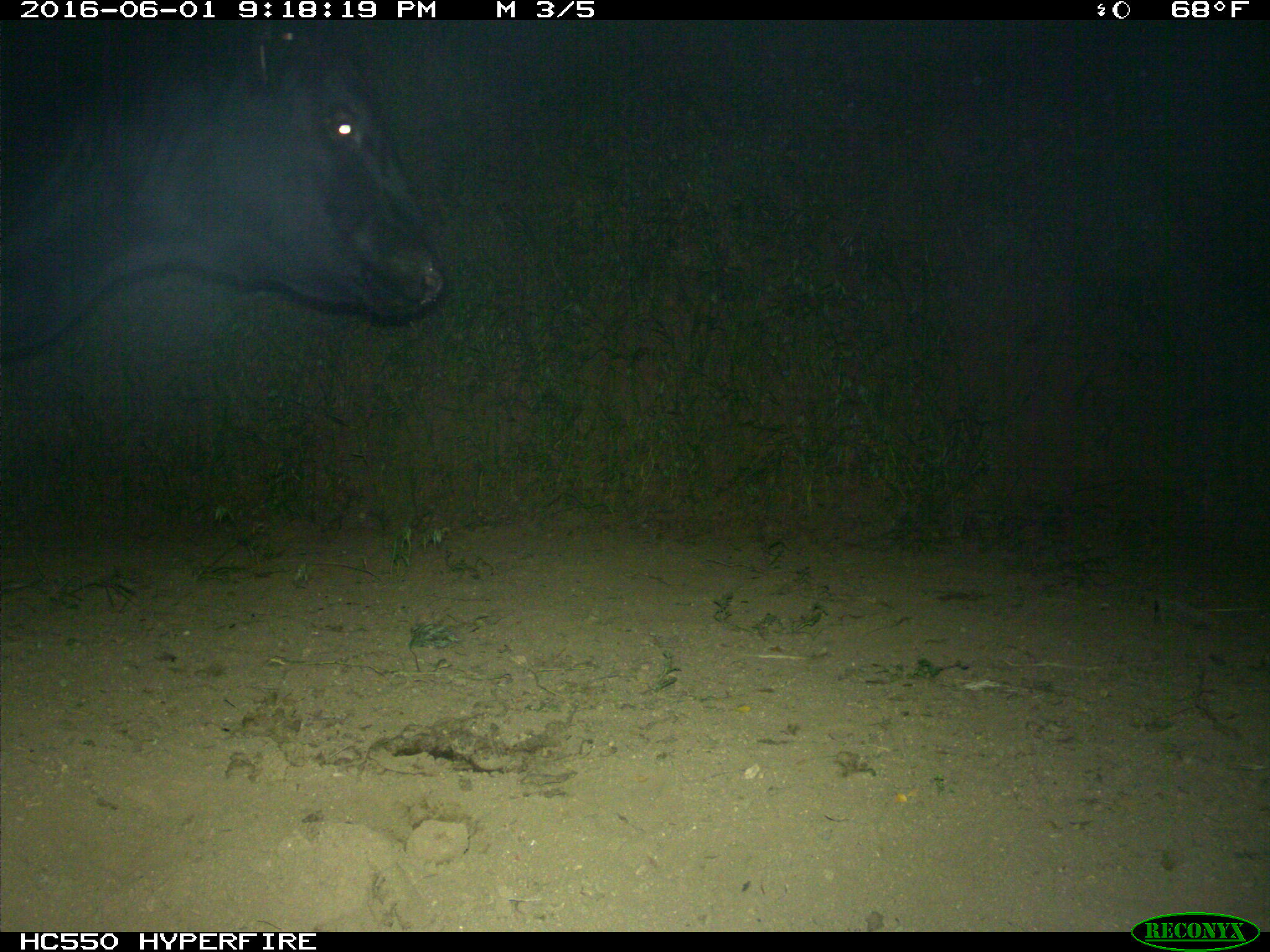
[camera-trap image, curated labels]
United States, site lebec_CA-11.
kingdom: Animalia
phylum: Chordata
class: Mammalia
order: Artiodactyla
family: Bovidae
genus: Bos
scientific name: Bos taurus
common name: domestic cow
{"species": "Bos taurus (domestic cow)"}